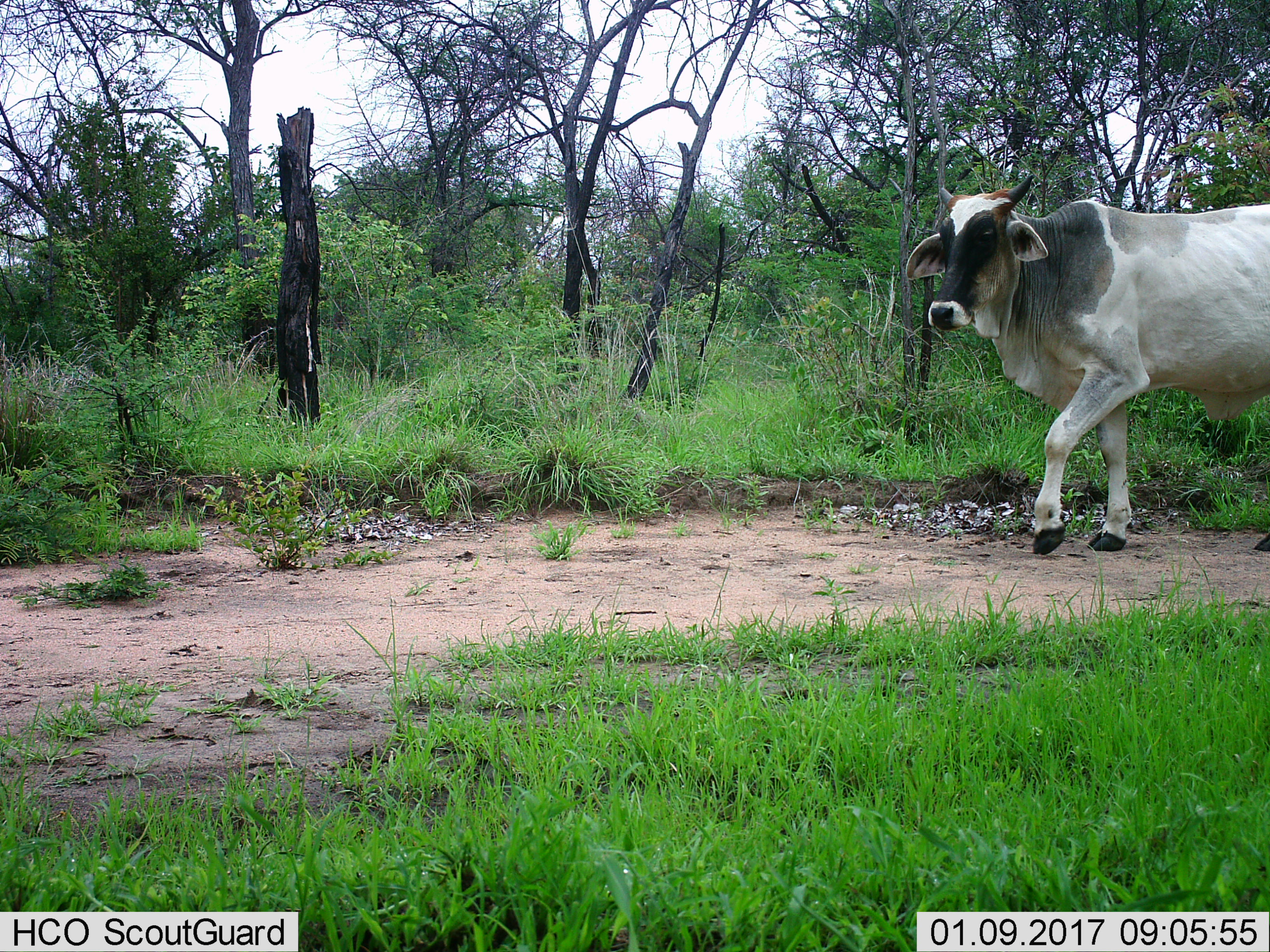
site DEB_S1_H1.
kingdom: Animalia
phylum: Chordata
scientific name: Vertebrata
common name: domestic animal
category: domesticanimal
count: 1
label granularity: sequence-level